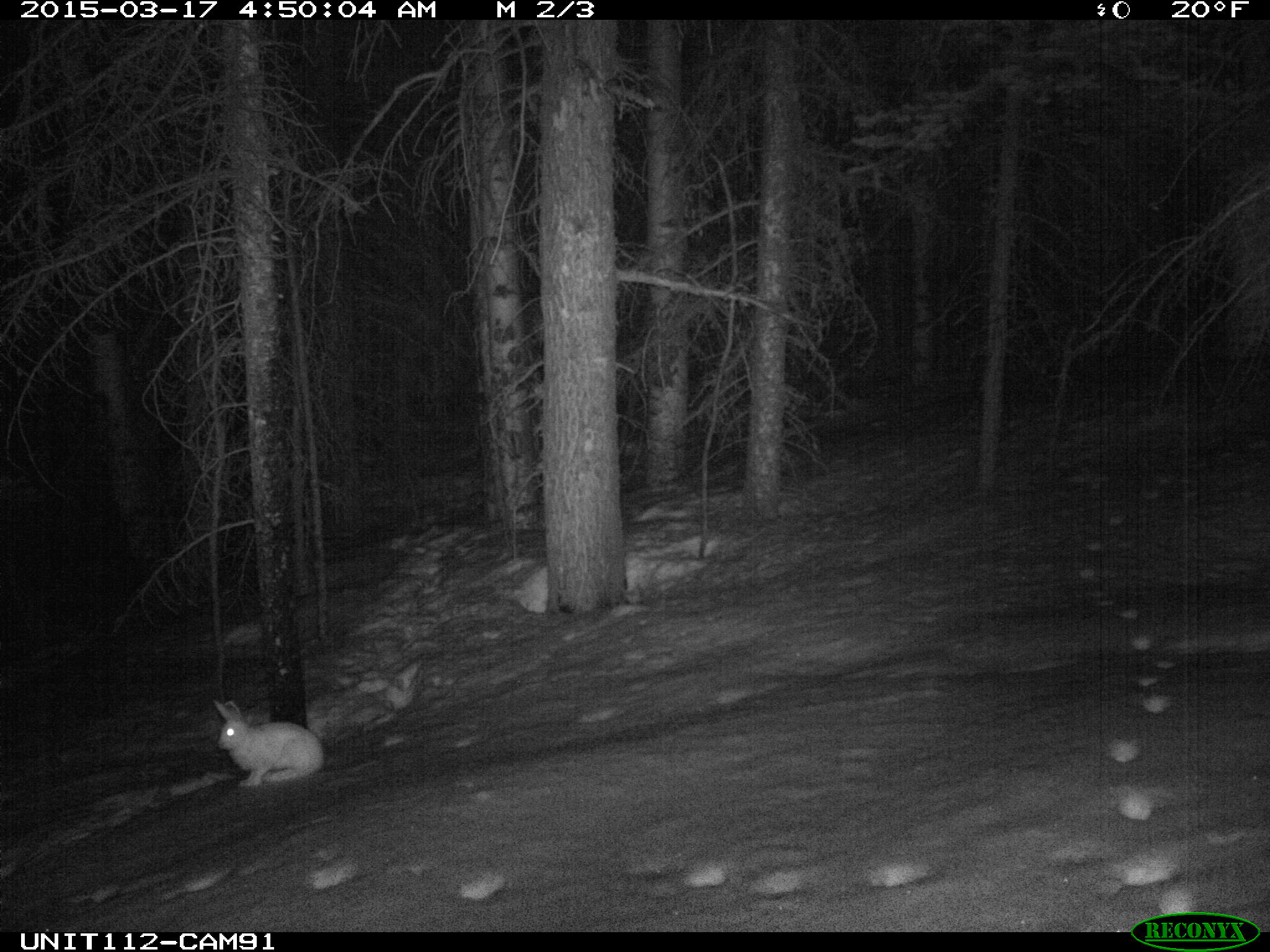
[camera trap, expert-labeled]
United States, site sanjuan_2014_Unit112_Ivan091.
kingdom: Animalia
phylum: Chordata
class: Mammalia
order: Lagomorpha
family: Leporidae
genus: Lepus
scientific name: Lepus americanus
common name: snowshoe hare